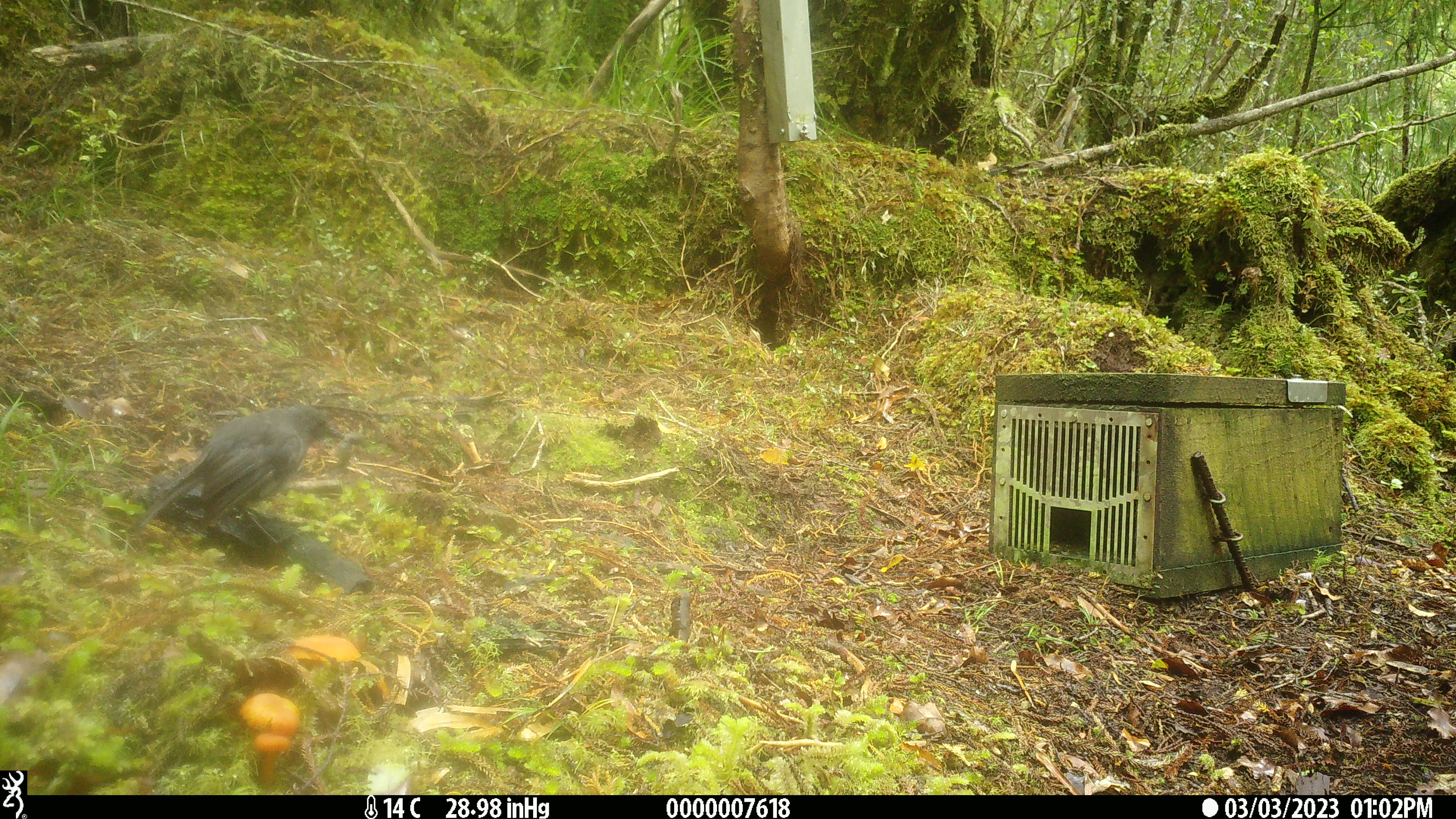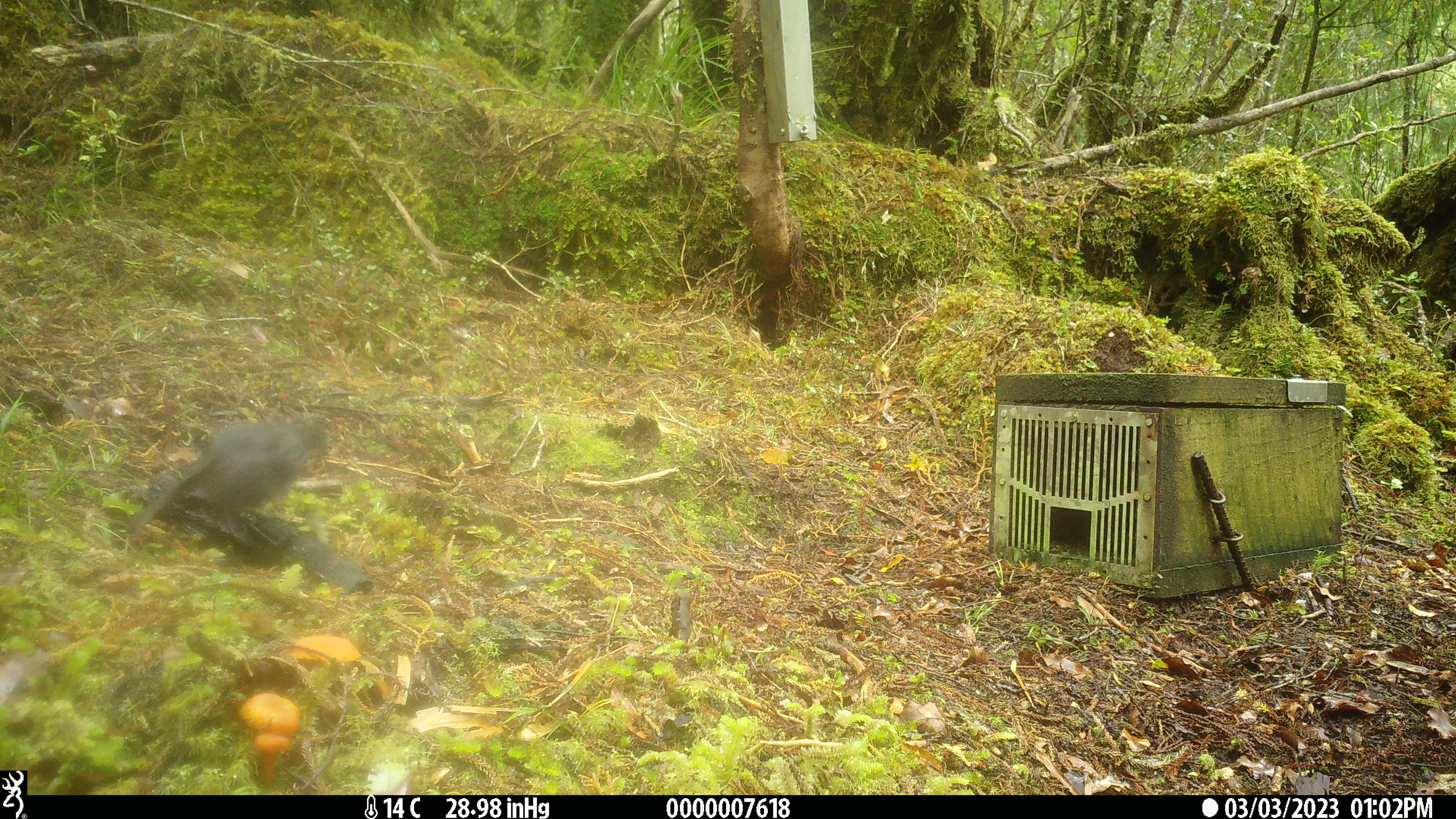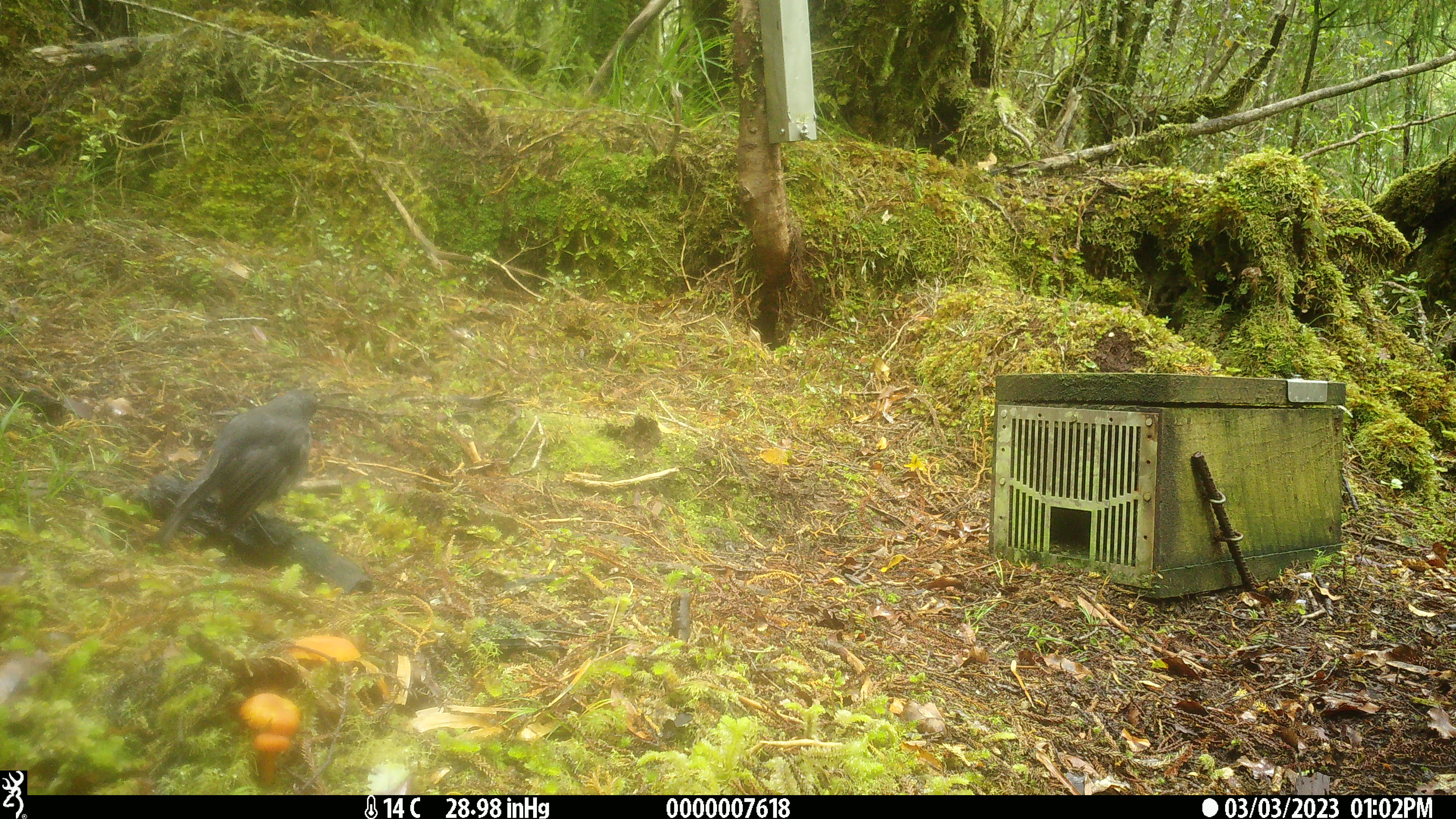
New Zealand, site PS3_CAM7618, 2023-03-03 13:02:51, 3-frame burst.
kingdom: Animalia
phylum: Chordata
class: Aves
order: Passeriformes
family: Petroicidae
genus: Petroica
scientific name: Petroica australis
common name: new zealand robin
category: robin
Robin (new zealand robin) (Petroica australis).